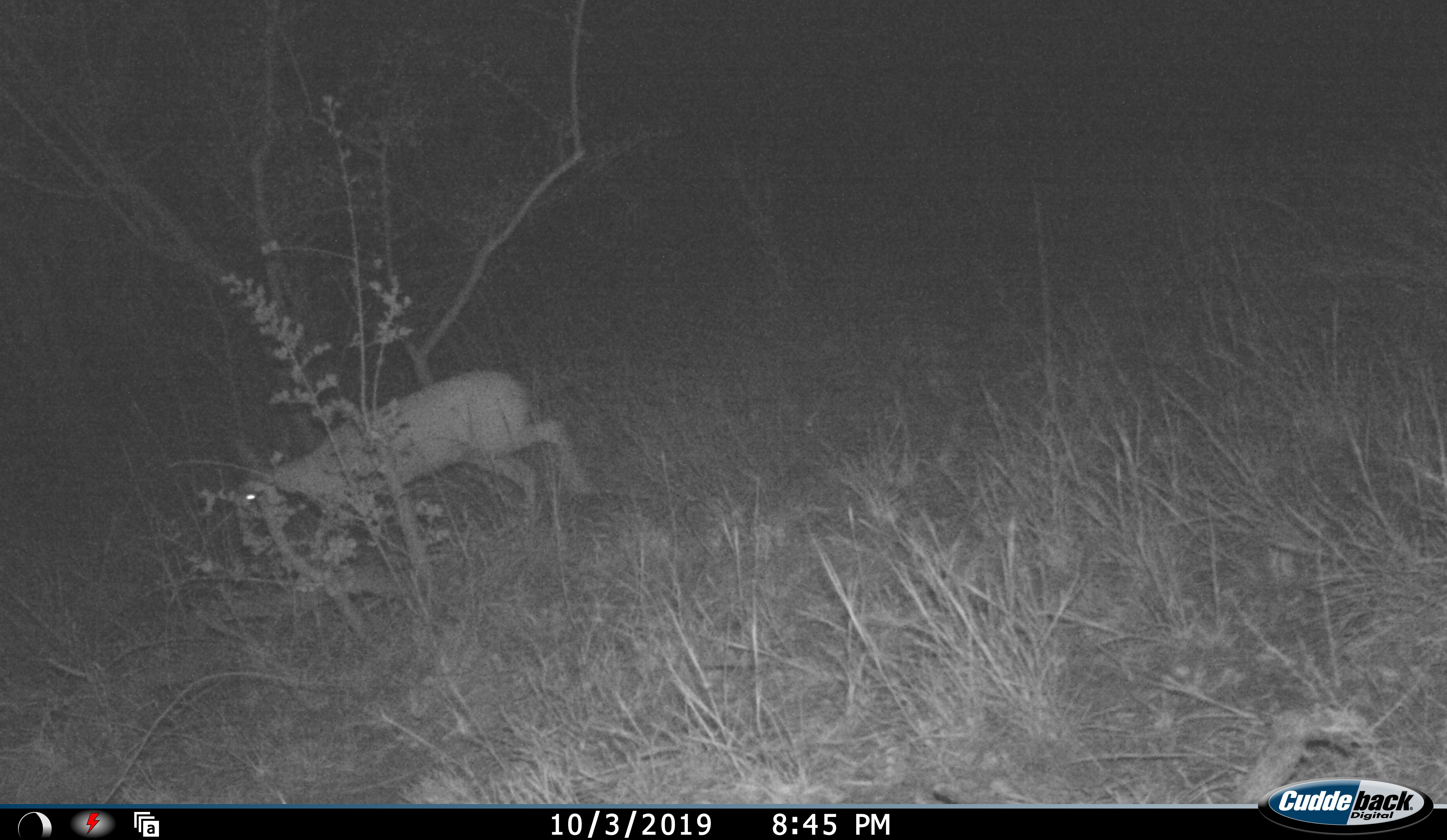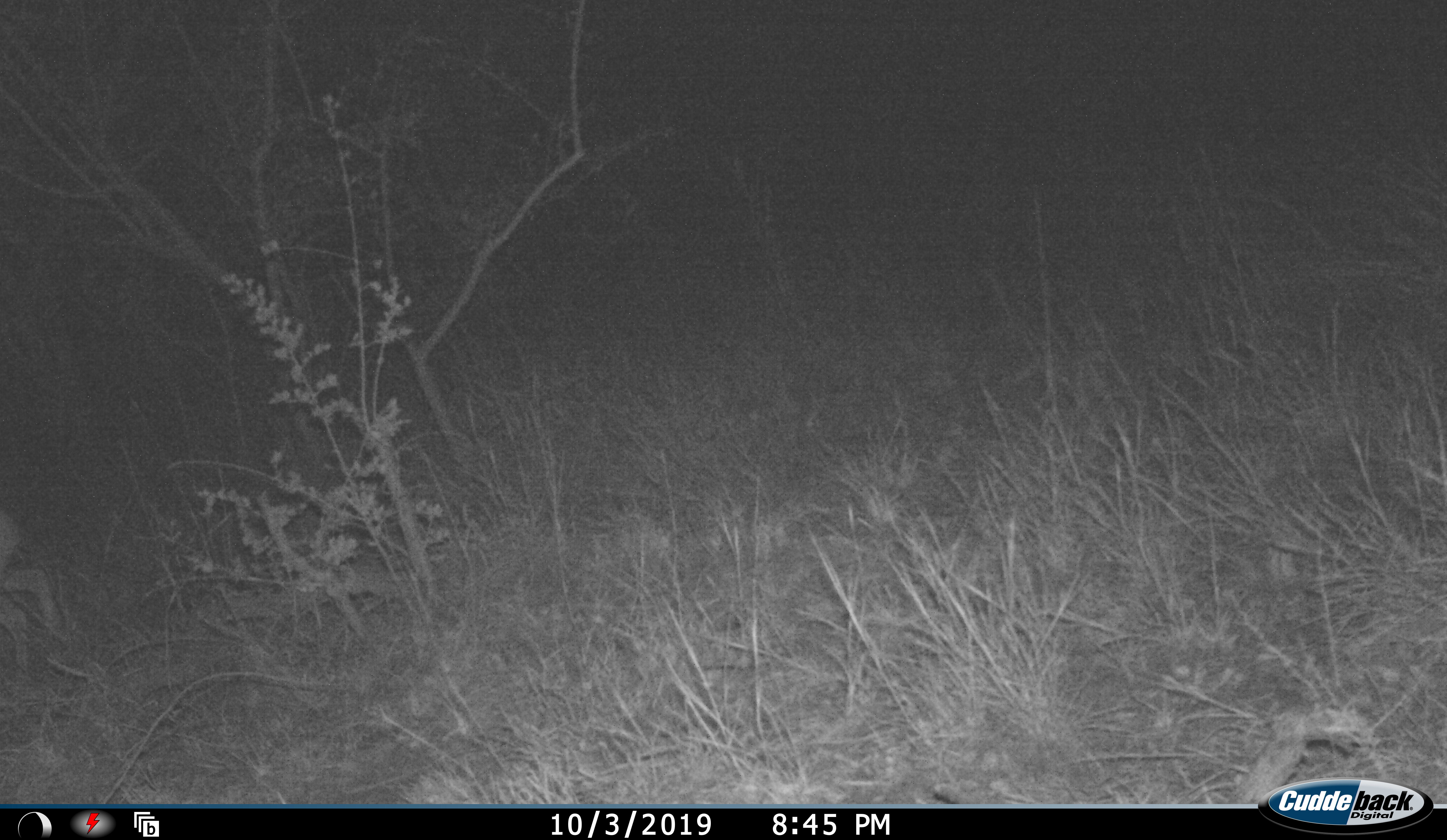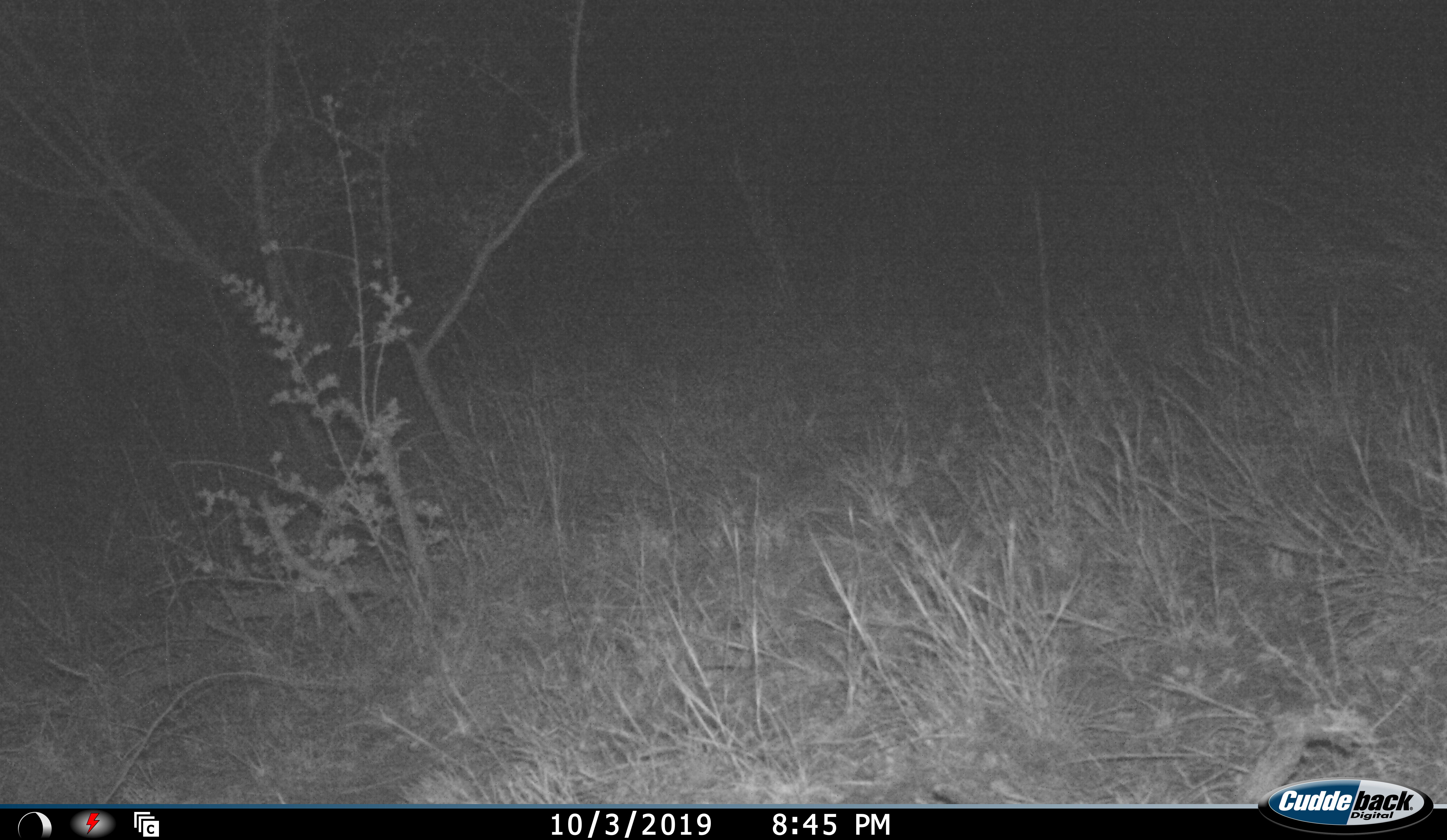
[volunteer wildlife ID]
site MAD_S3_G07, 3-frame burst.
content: unidentified animal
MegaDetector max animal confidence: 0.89